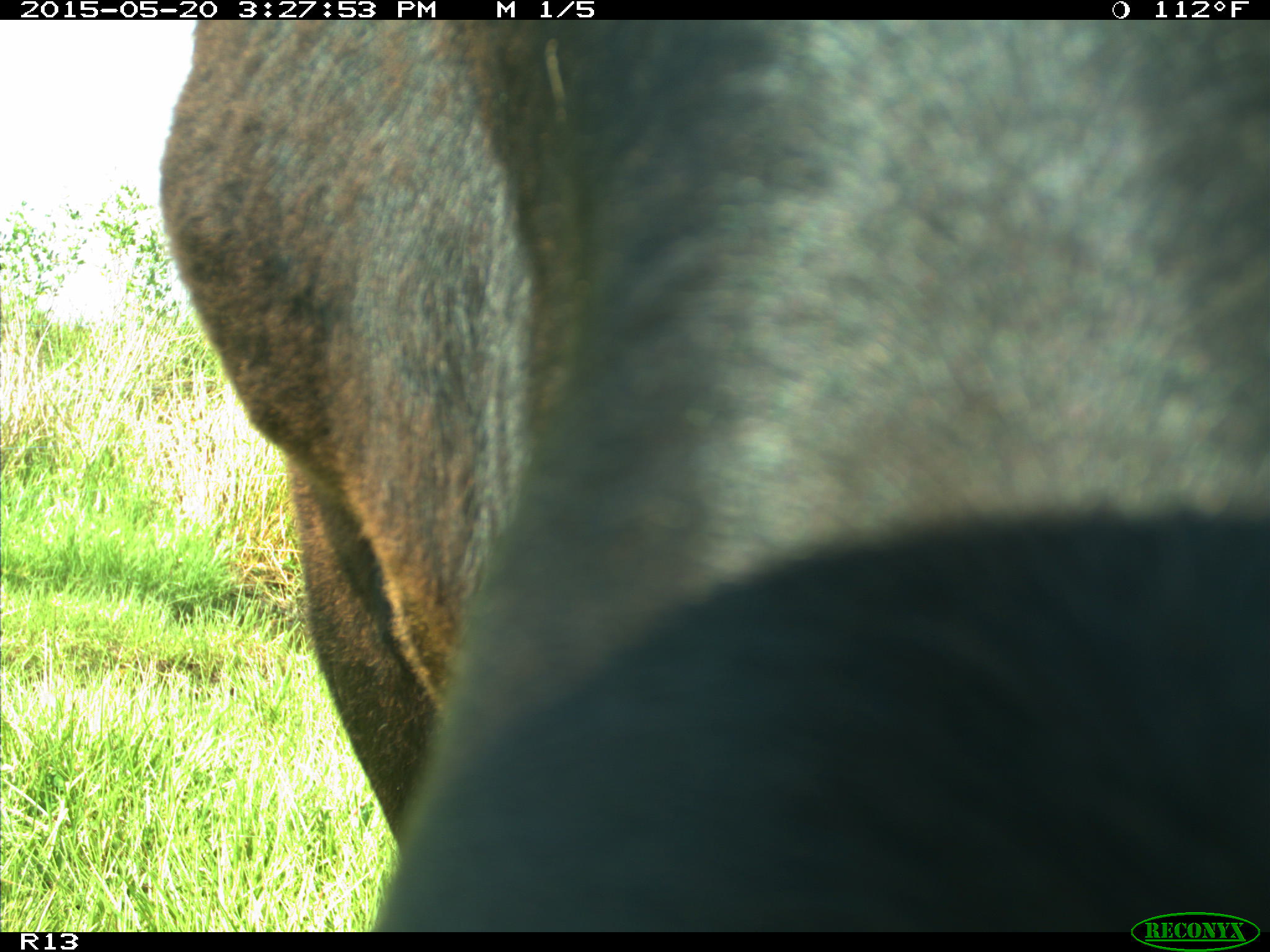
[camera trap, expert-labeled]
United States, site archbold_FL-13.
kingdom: Animalia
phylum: Chordata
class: Mammalia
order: Artiodactyla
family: Bovidae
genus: Bos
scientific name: Bos taurus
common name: domestic cow